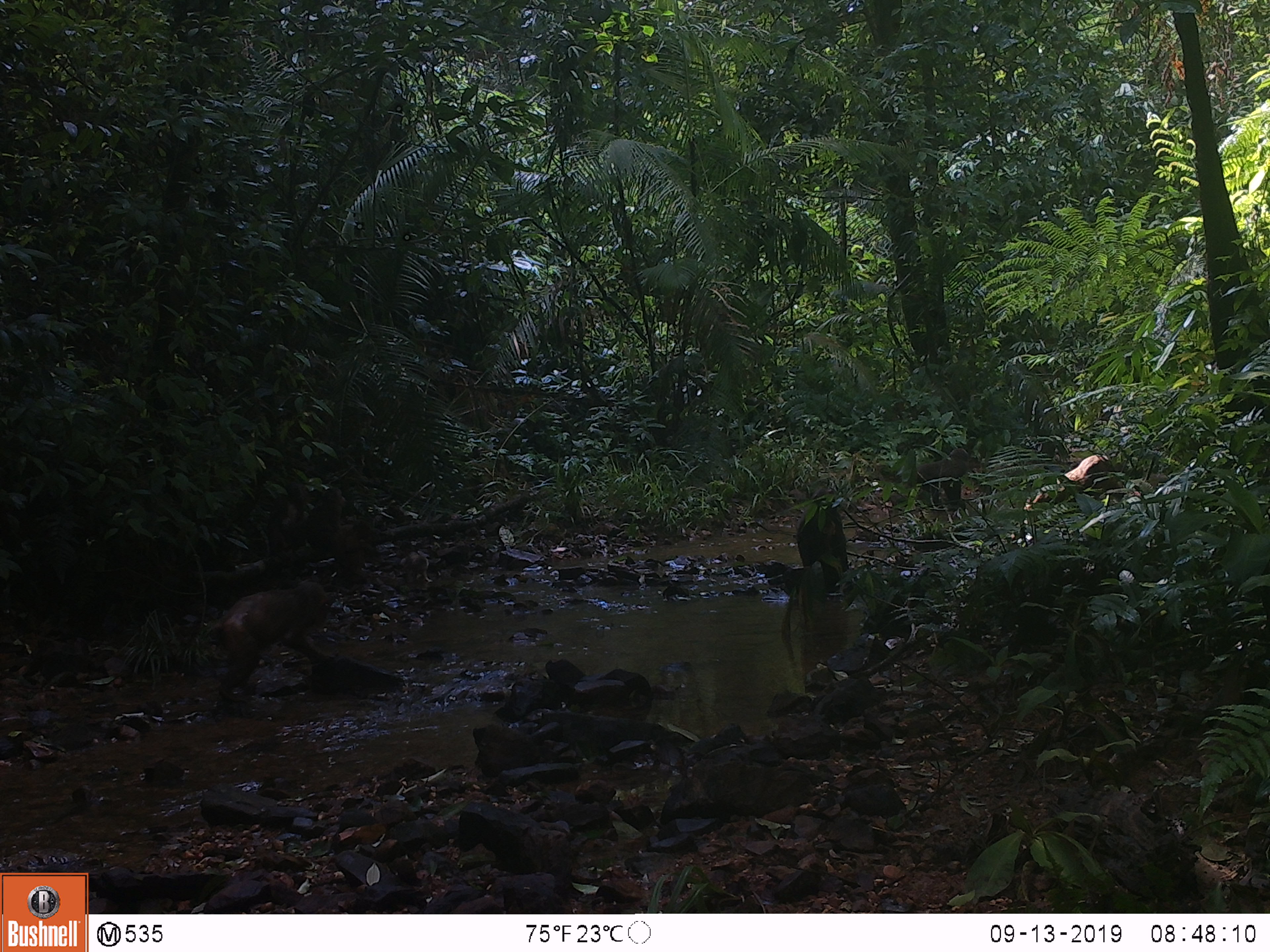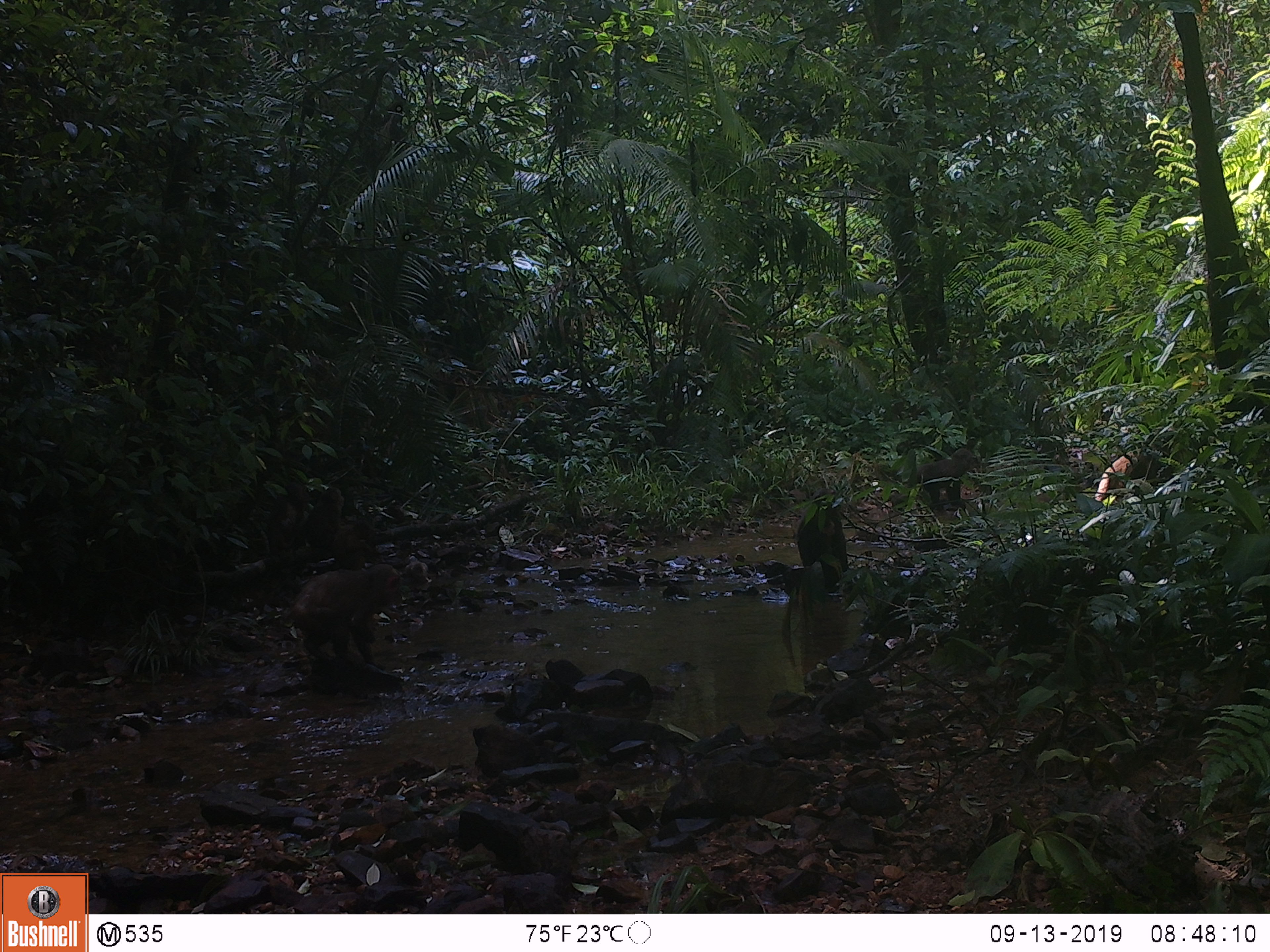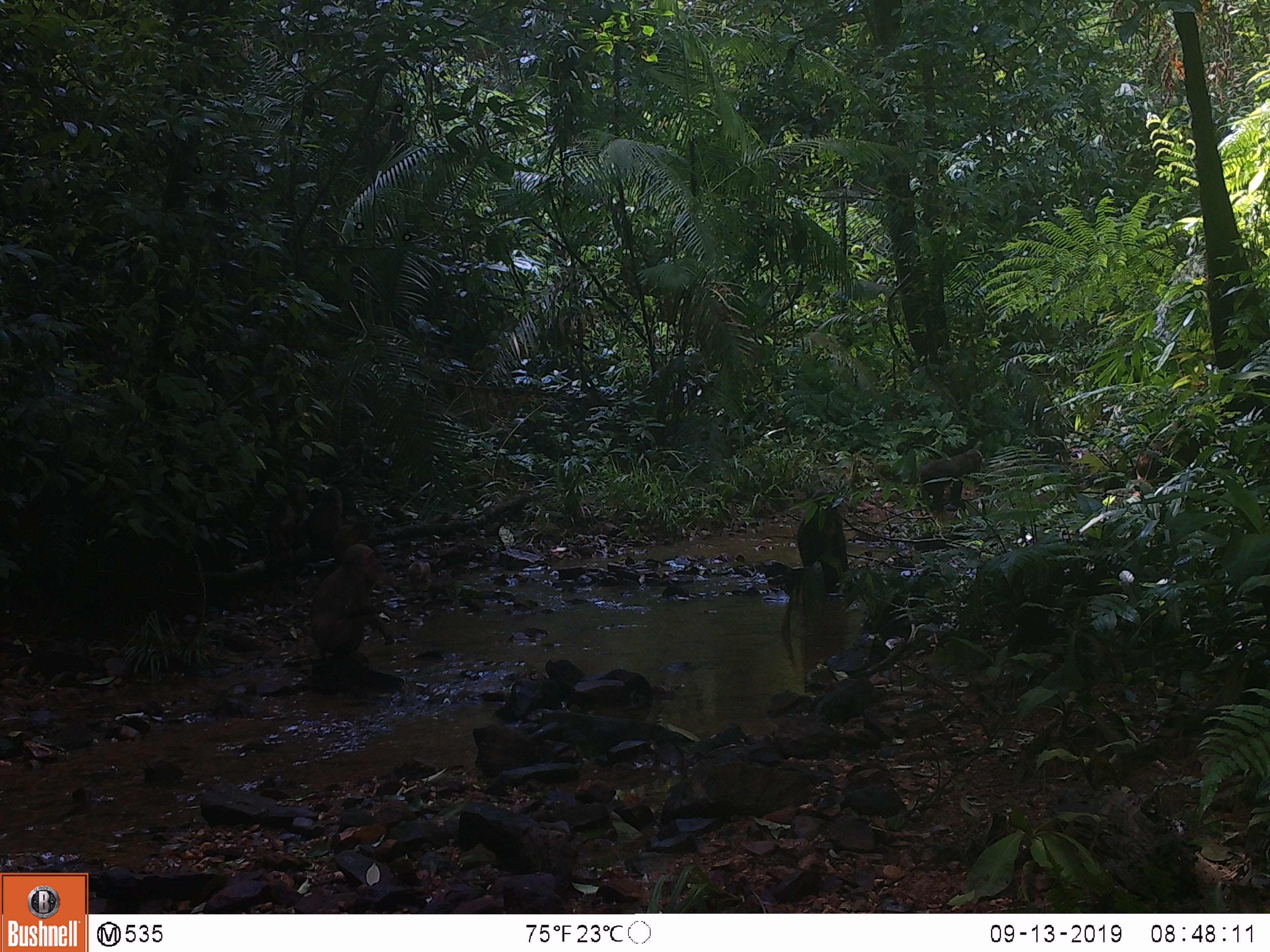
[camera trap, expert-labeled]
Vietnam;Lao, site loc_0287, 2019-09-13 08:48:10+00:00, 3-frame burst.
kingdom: Animalia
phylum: Chordata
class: Mammalia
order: Primates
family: Cercopithecidae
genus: Macaca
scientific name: Macaca arctoides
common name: stump-tailed macaque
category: stump tailed macaque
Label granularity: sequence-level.